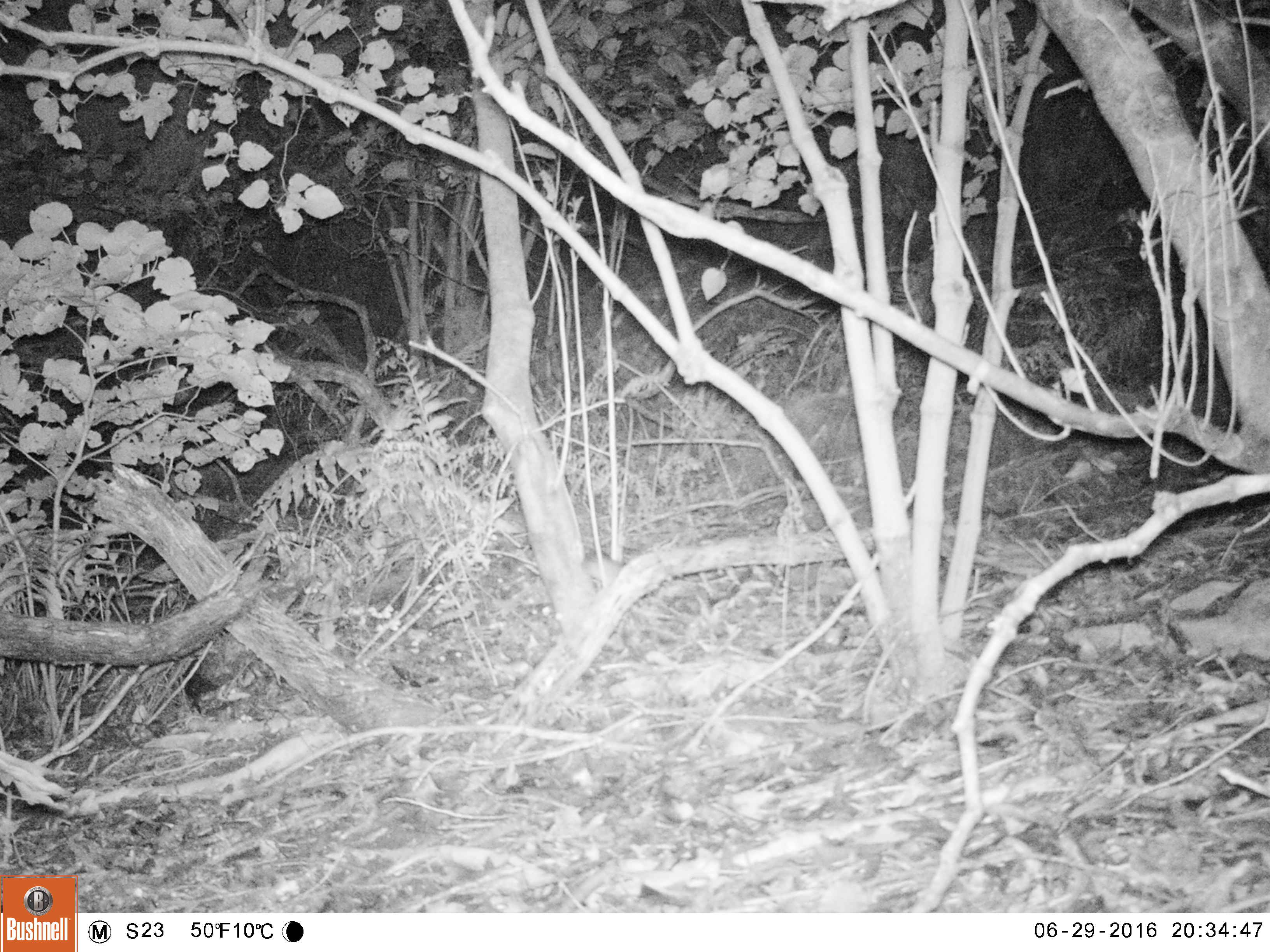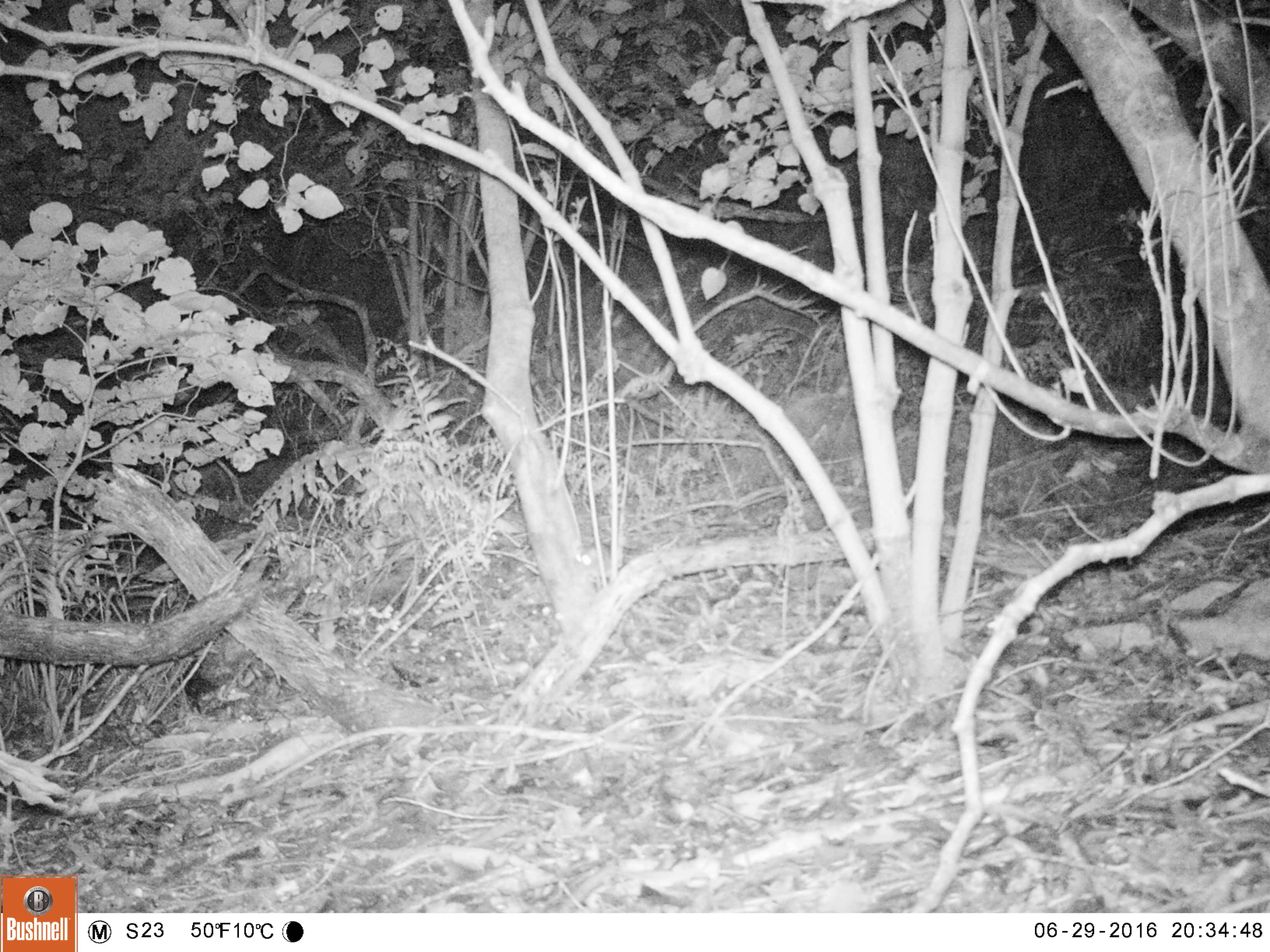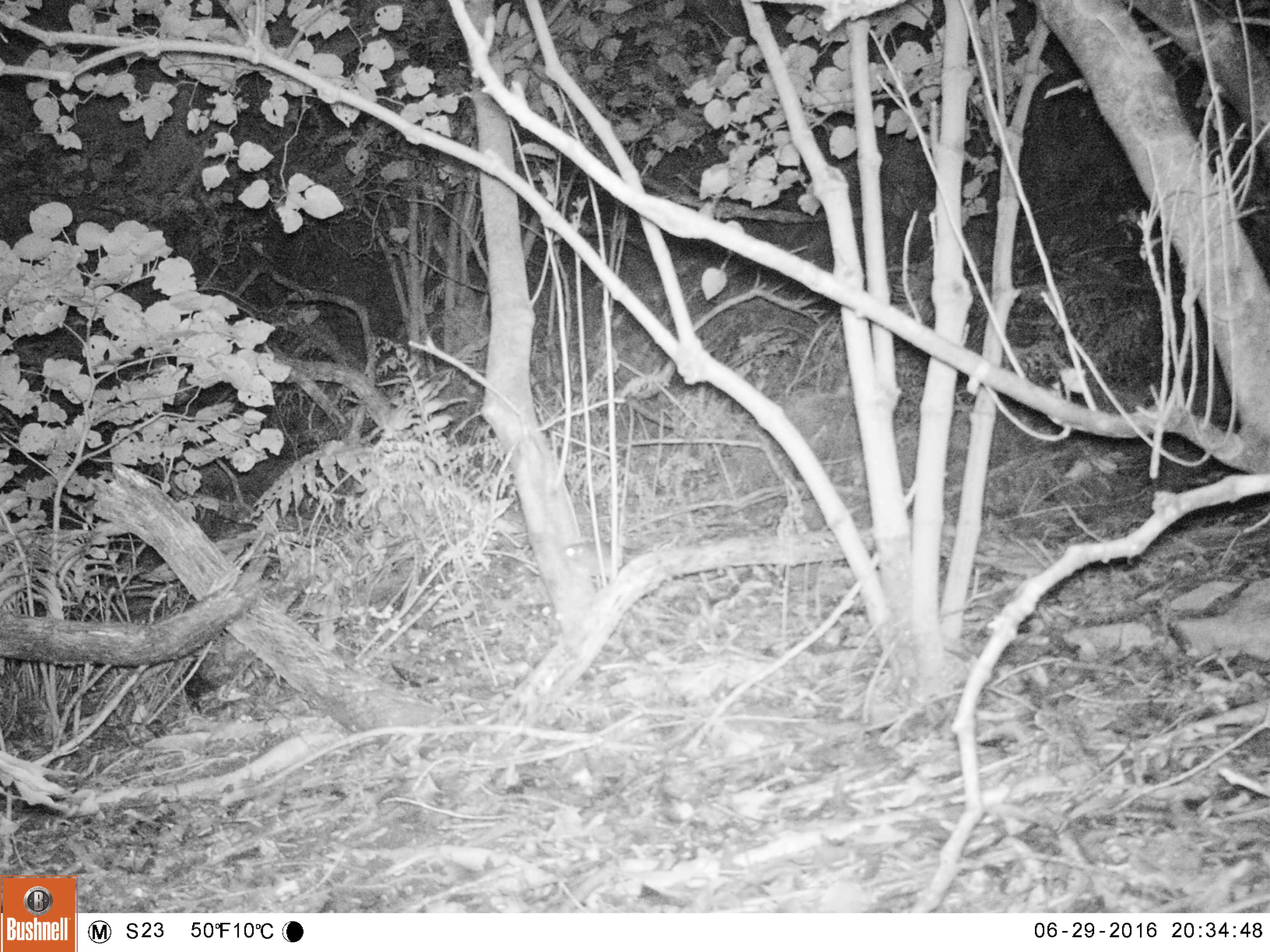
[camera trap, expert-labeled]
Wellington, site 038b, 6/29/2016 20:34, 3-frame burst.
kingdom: Animalia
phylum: Chordata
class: Mammalia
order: Rodentia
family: Muridae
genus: Rattus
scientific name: Rattus rattus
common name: ship rat